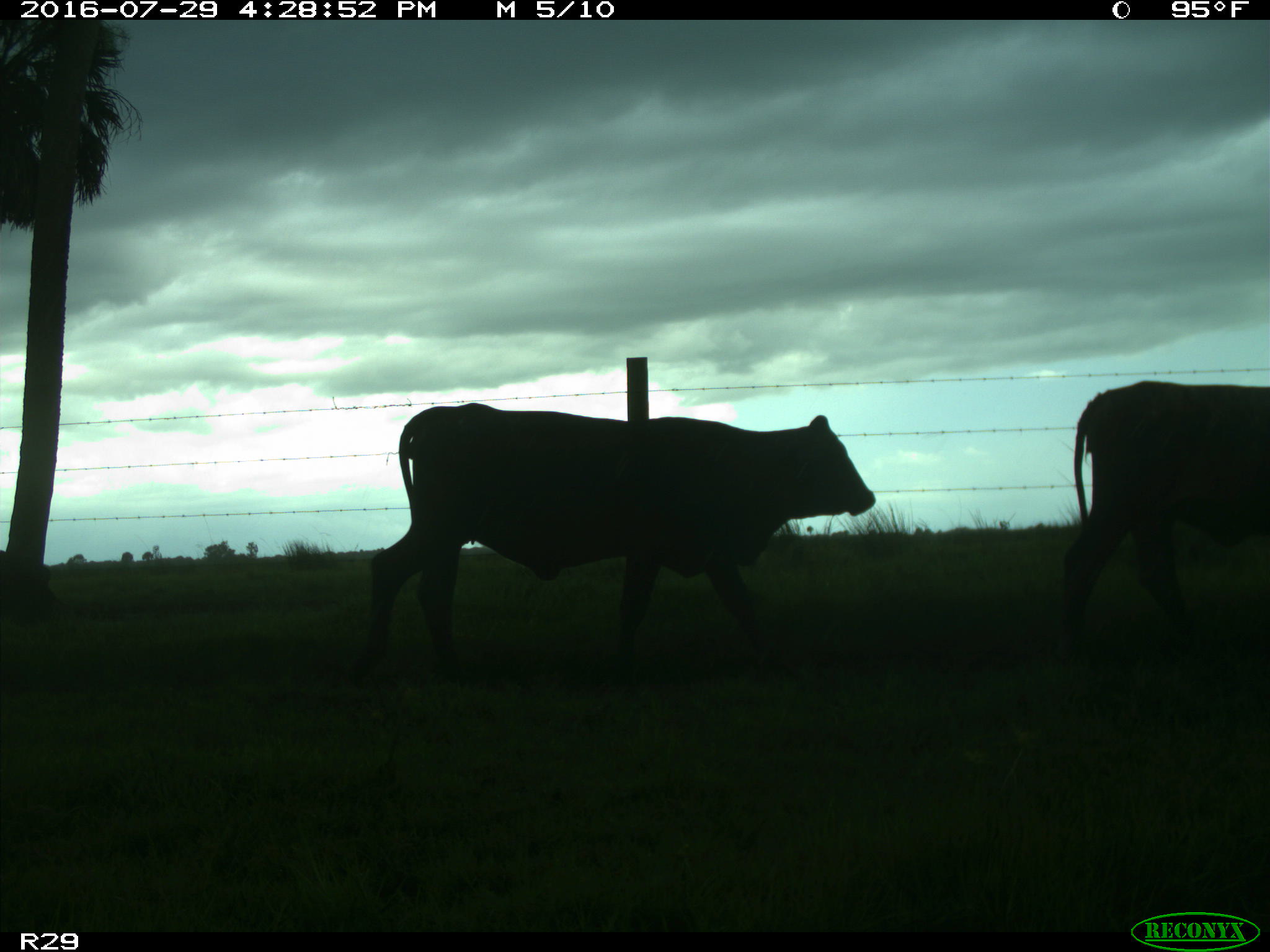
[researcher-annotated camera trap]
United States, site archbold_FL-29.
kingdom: Animalia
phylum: Chordata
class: Mammalia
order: Artiodactyla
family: Bovidae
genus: Bos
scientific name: Bos taurus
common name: domestic cow